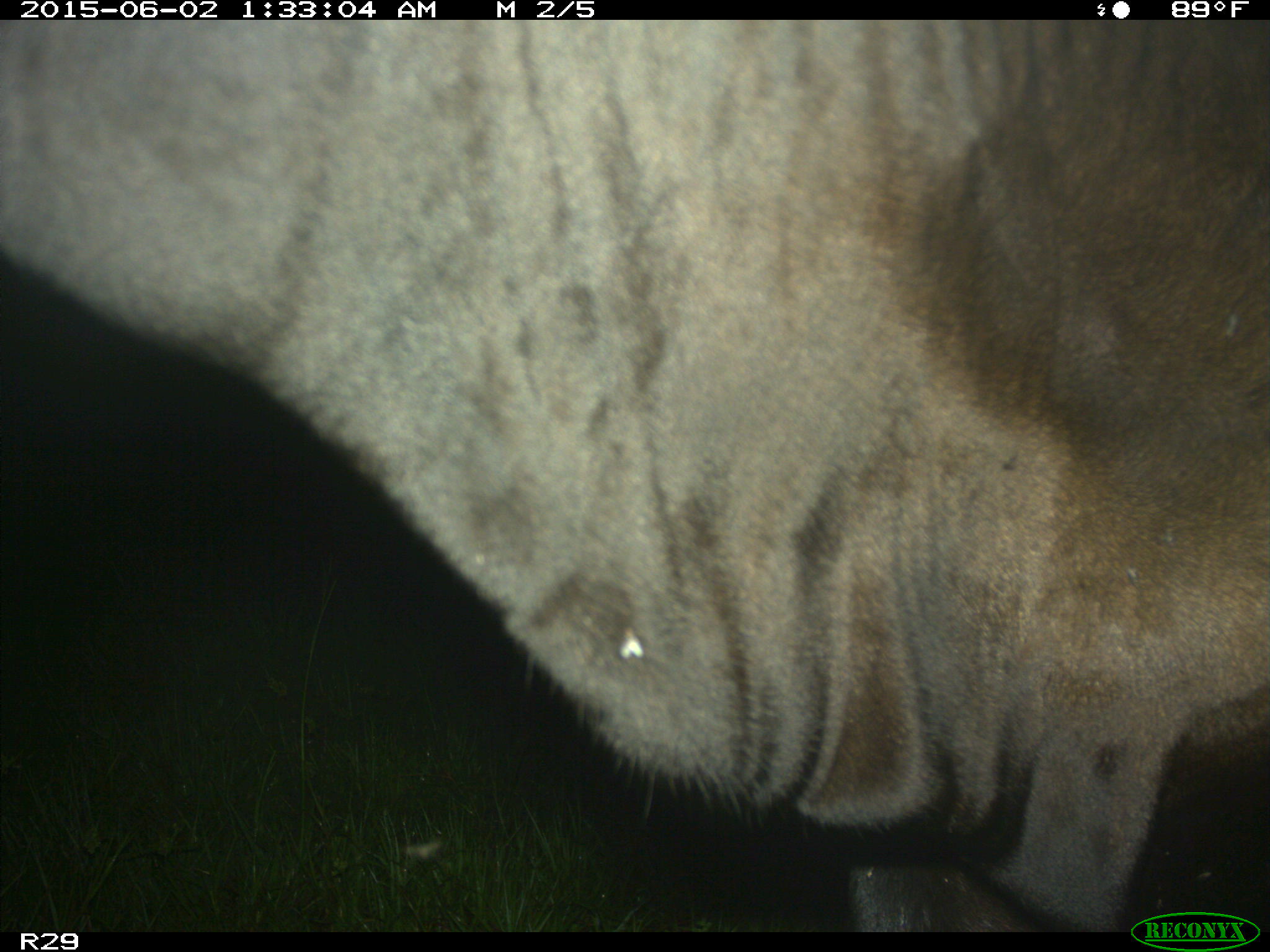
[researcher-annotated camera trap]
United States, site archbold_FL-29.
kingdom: Animalia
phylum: Chordata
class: Mammalia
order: Artiodactyla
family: Bovidae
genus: Bos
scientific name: Bos taurus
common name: domestic cow